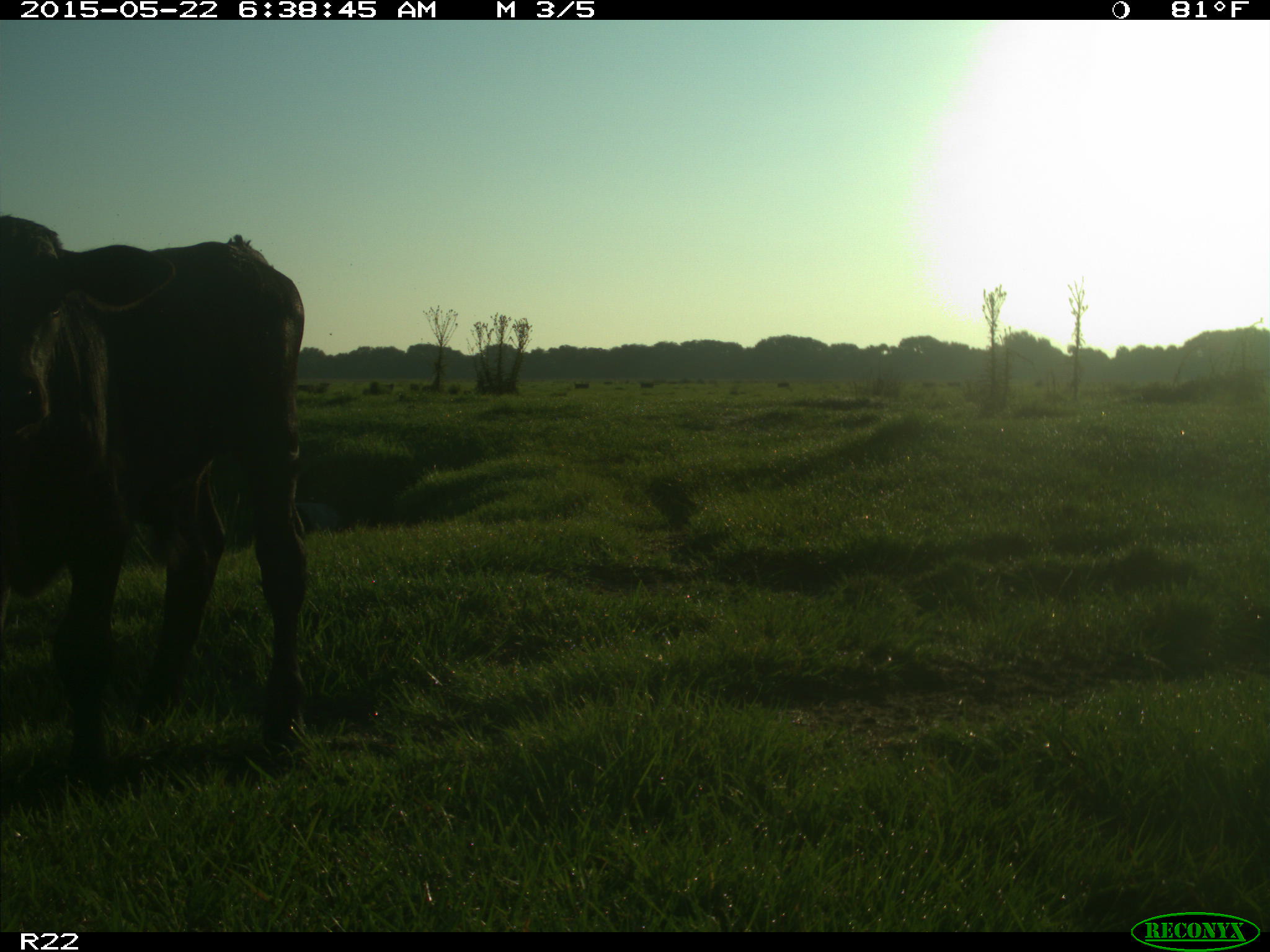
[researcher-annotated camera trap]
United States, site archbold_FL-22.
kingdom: Animalia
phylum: Chordata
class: Mammalia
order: Artiodactyla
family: Bovidae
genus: Bos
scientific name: Bos taurus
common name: domestic cow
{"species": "Bos taurus (domestic cow)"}